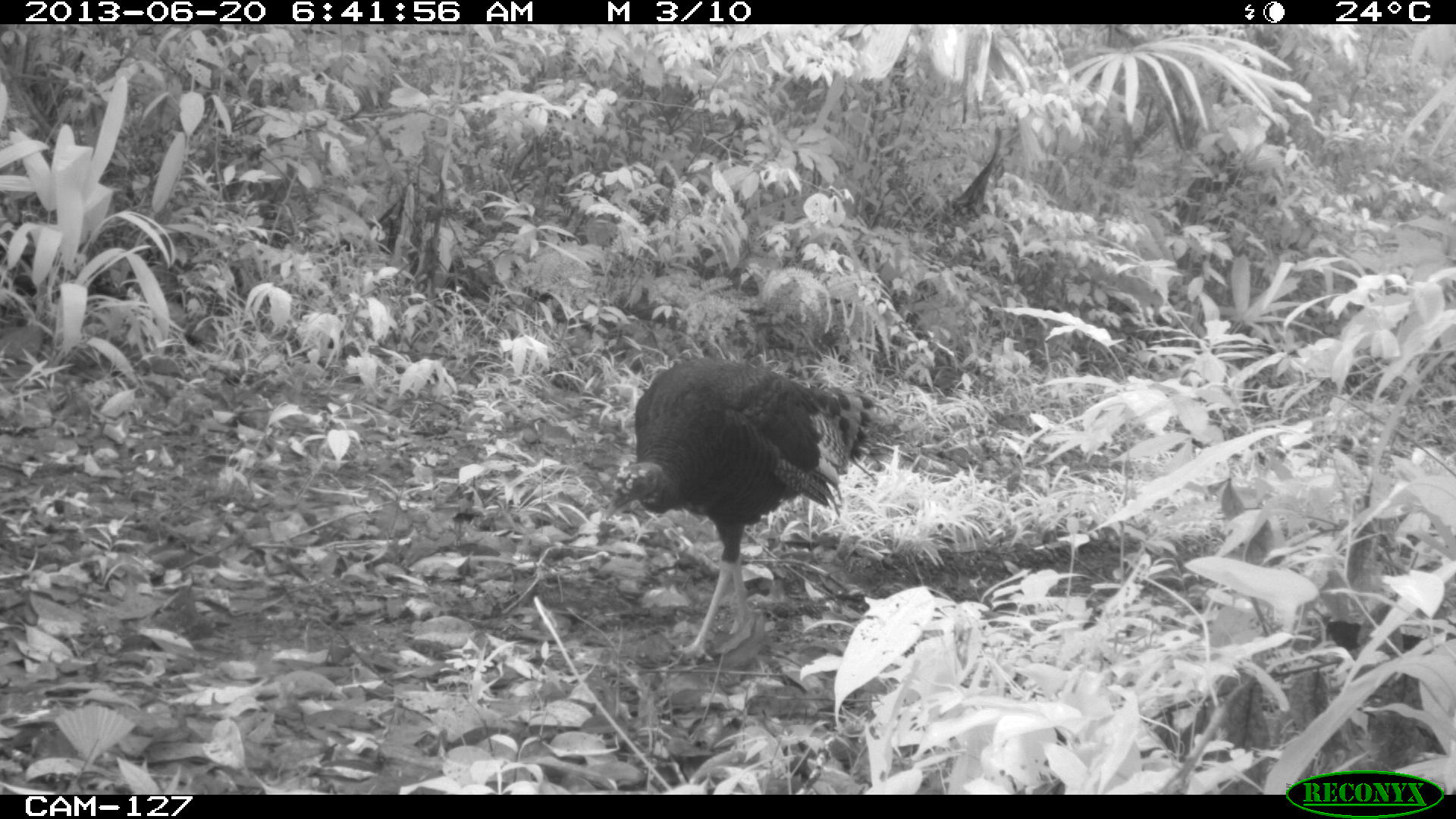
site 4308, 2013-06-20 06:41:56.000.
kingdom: Animalia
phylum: Chordata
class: Aves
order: Galliformes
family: Phasianidae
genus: Meleagris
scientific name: Meleagris ocellata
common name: ocellated turkey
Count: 1.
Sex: female.